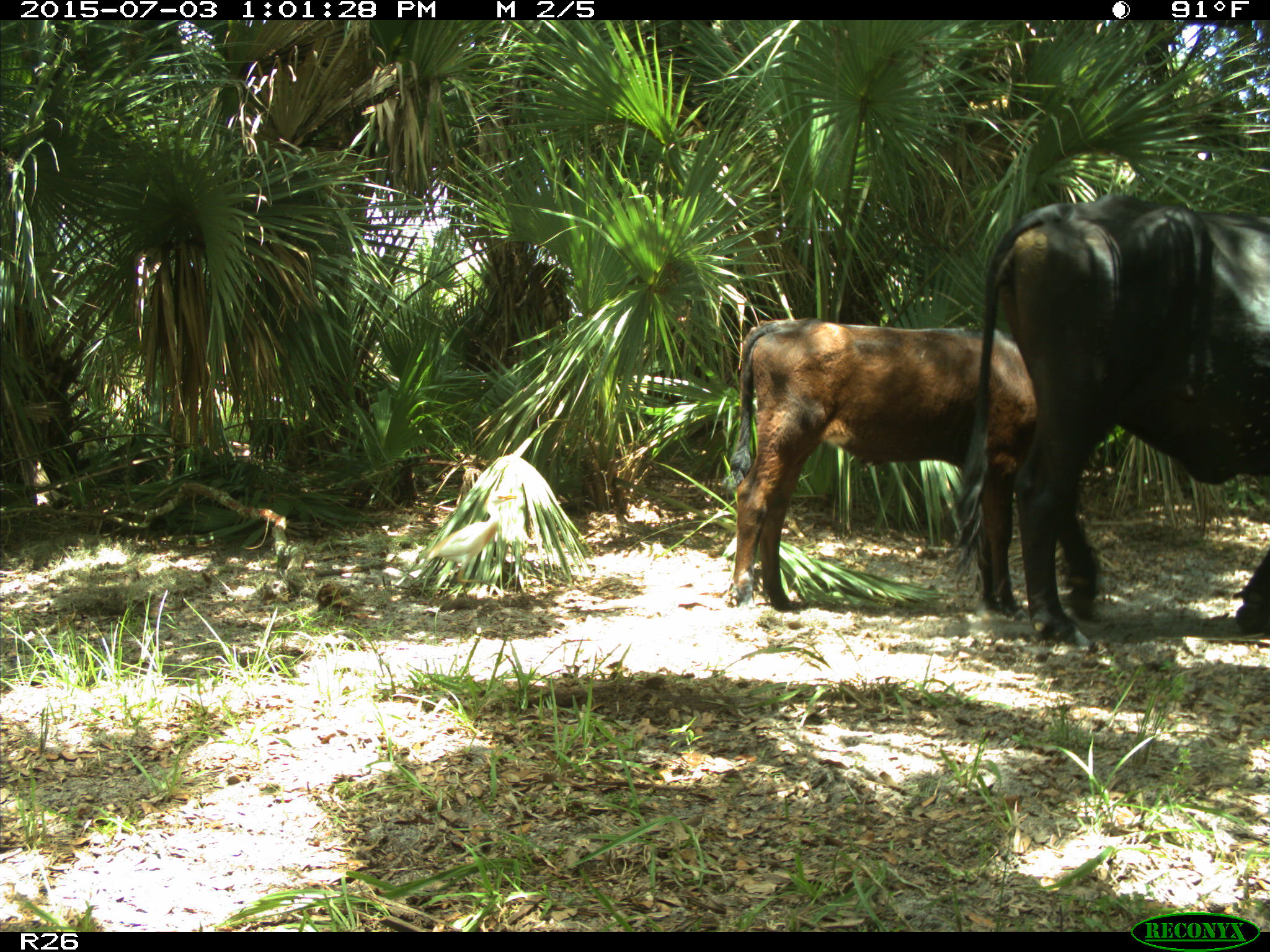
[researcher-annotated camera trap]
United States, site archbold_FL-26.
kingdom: Animalia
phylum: Chordata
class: Mammalia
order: Artiodactyla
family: Bovidae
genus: Bos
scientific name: Bos taurus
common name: domestic cow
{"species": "Bos taurus (domestic cow)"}